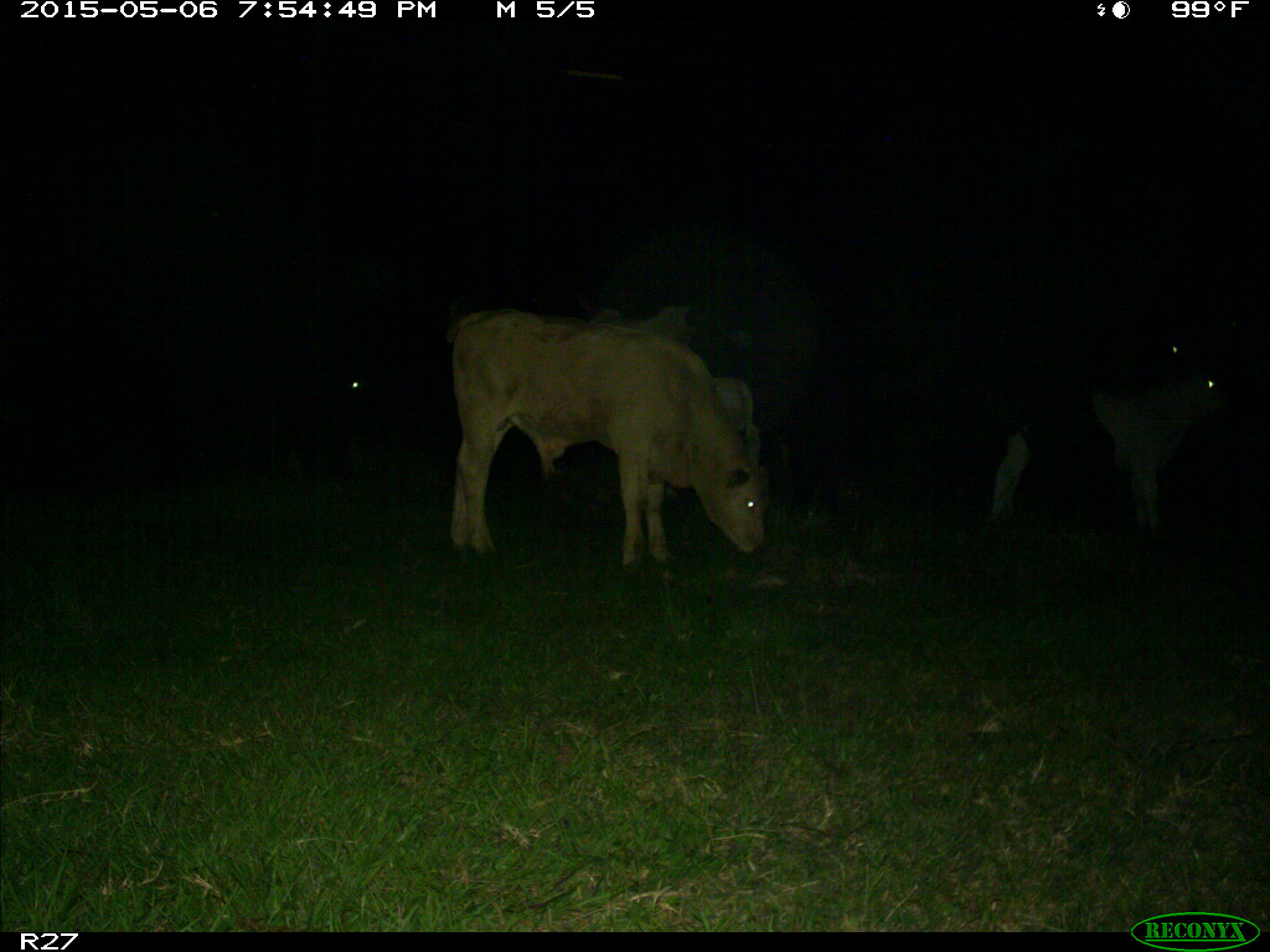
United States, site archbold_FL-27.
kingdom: Animalia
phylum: Chordata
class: Mammalia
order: Artiodactyla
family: Bovidae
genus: Bos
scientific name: Bos taurus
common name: domestic cow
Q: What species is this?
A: Bos taurus (domestic cow).